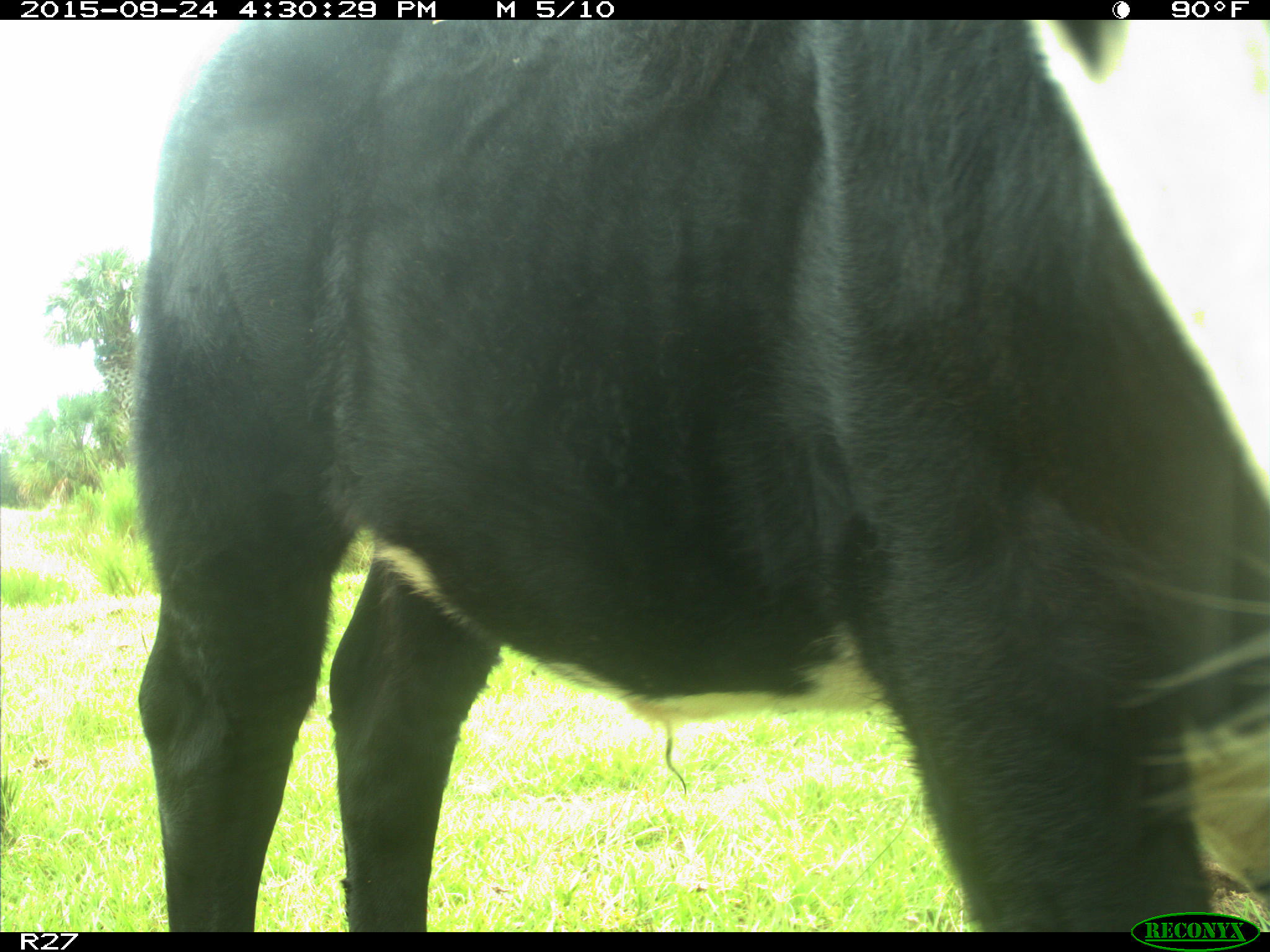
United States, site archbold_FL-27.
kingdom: Animalia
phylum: Chordata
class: Mammalia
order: Artiodactyla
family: Bovidae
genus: Bos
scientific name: Bos taurus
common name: domestic cow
Bos taurus (domestic cow).